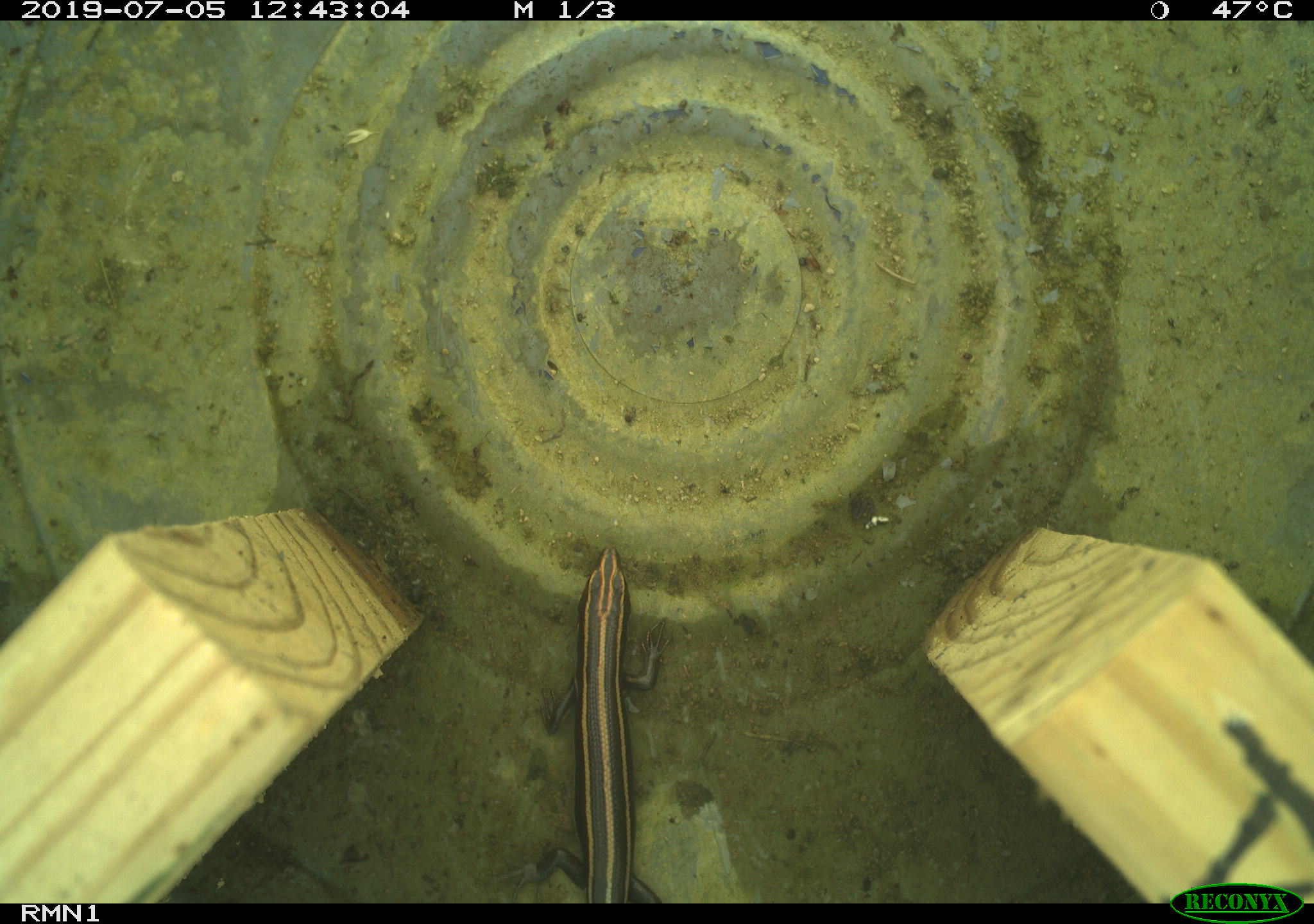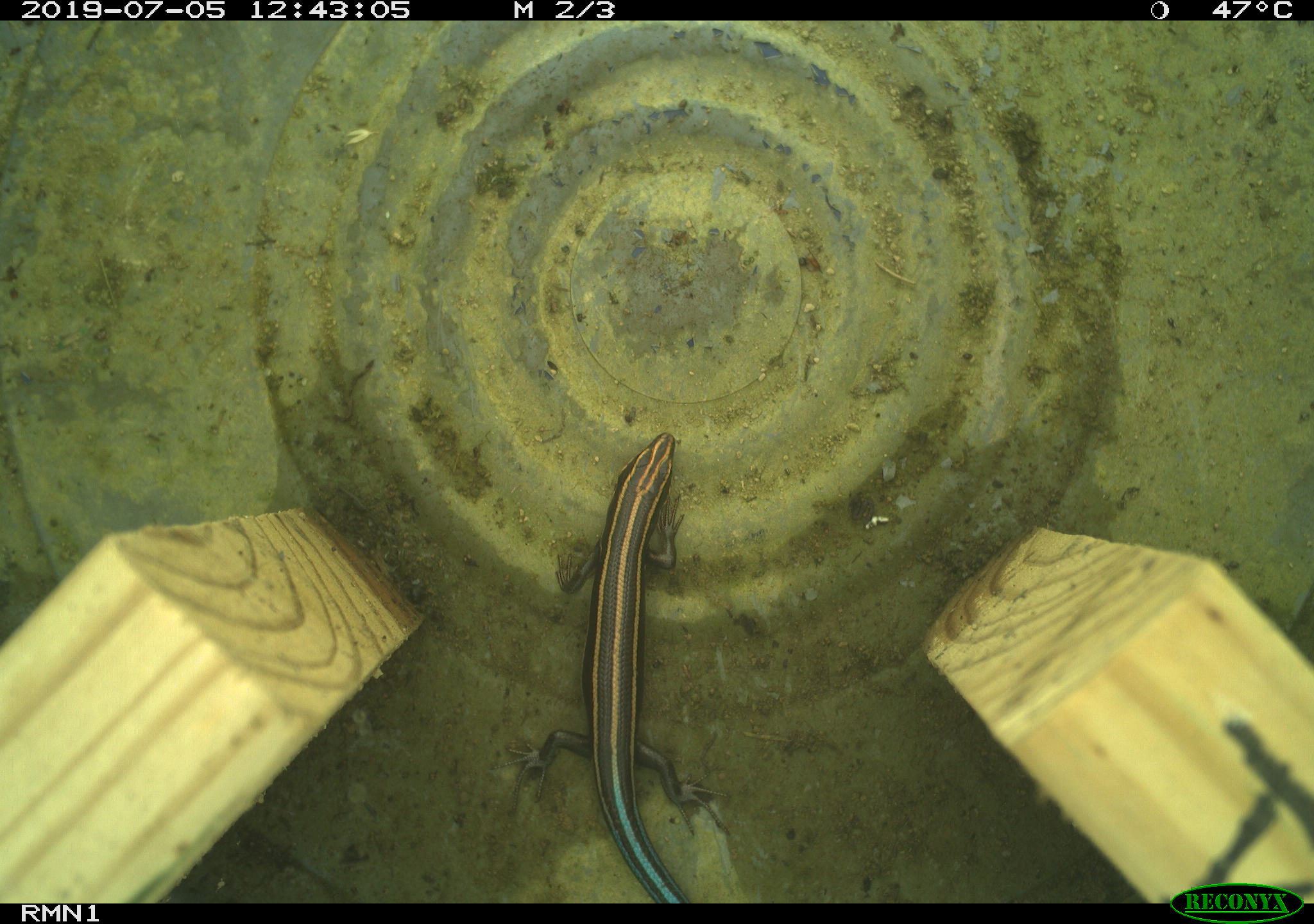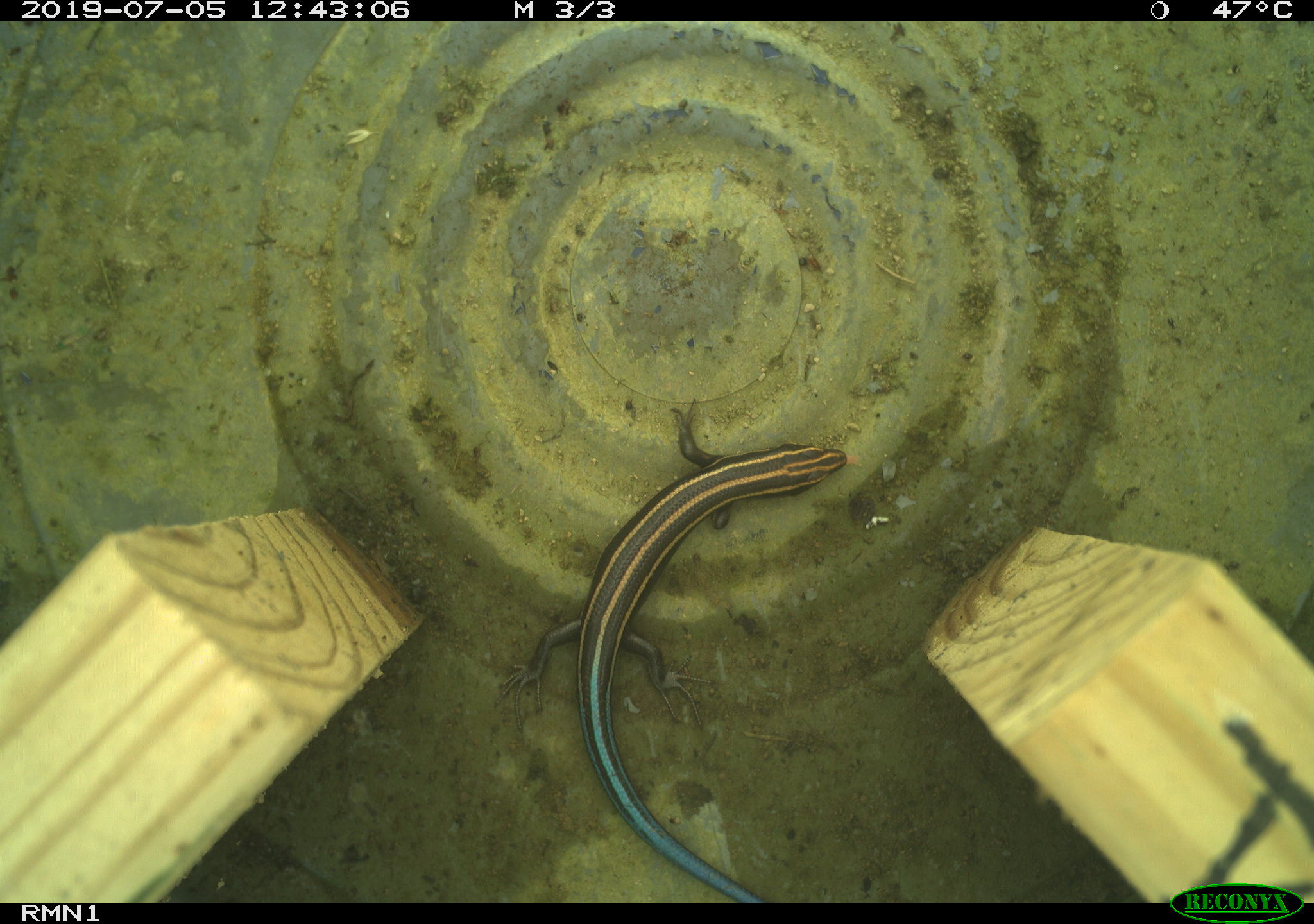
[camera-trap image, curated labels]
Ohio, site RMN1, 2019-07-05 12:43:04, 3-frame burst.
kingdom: Animalia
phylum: Chordata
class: Reptilia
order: Squamata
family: Scincidae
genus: Plestiodon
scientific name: Plestiodon fasciatus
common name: common five-lined skink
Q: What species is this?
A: Common five-lined skink (Plestiodon fasciatus).